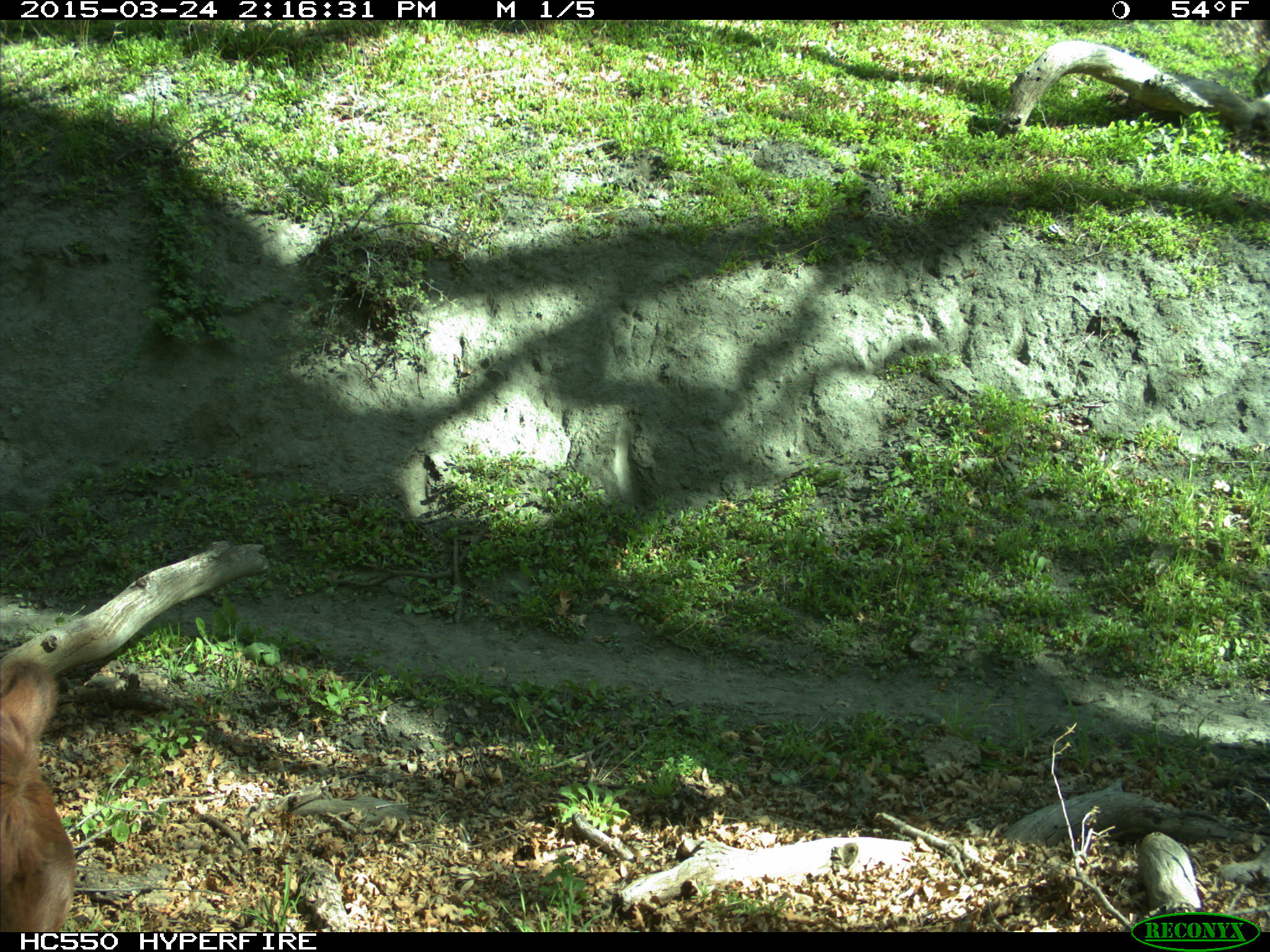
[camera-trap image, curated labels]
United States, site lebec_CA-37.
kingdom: Animalia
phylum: Chordata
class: Mammalia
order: Artiodactyla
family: Bovidae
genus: Bos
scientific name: Bos taurus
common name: domestic cow